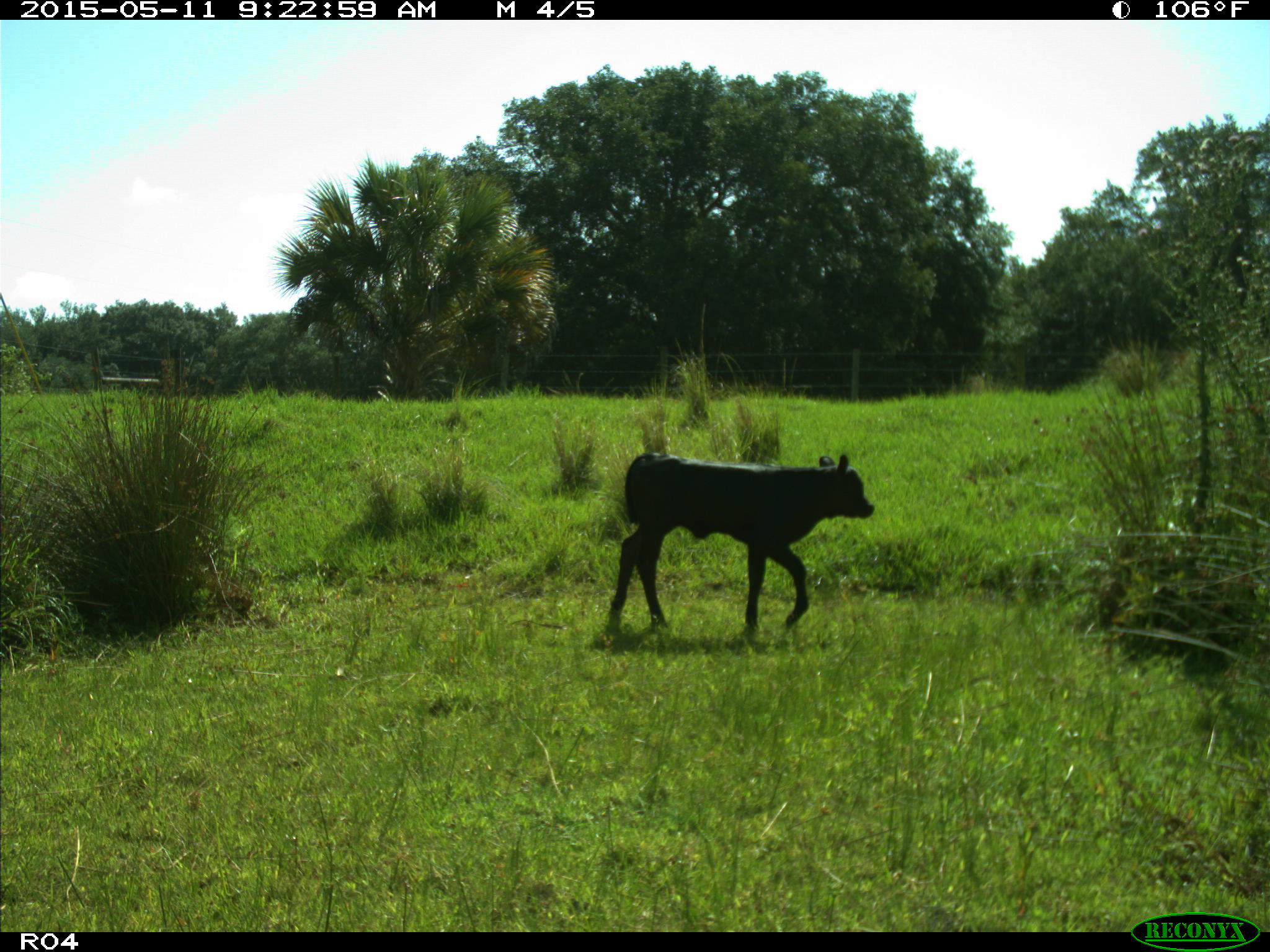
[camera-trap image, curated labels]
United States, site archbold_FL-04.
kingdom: Animalia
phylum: Chordata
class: Mammalia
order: Artiodactyla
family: Bovidae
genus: Bos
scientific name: Bos taurus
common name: domestic cow